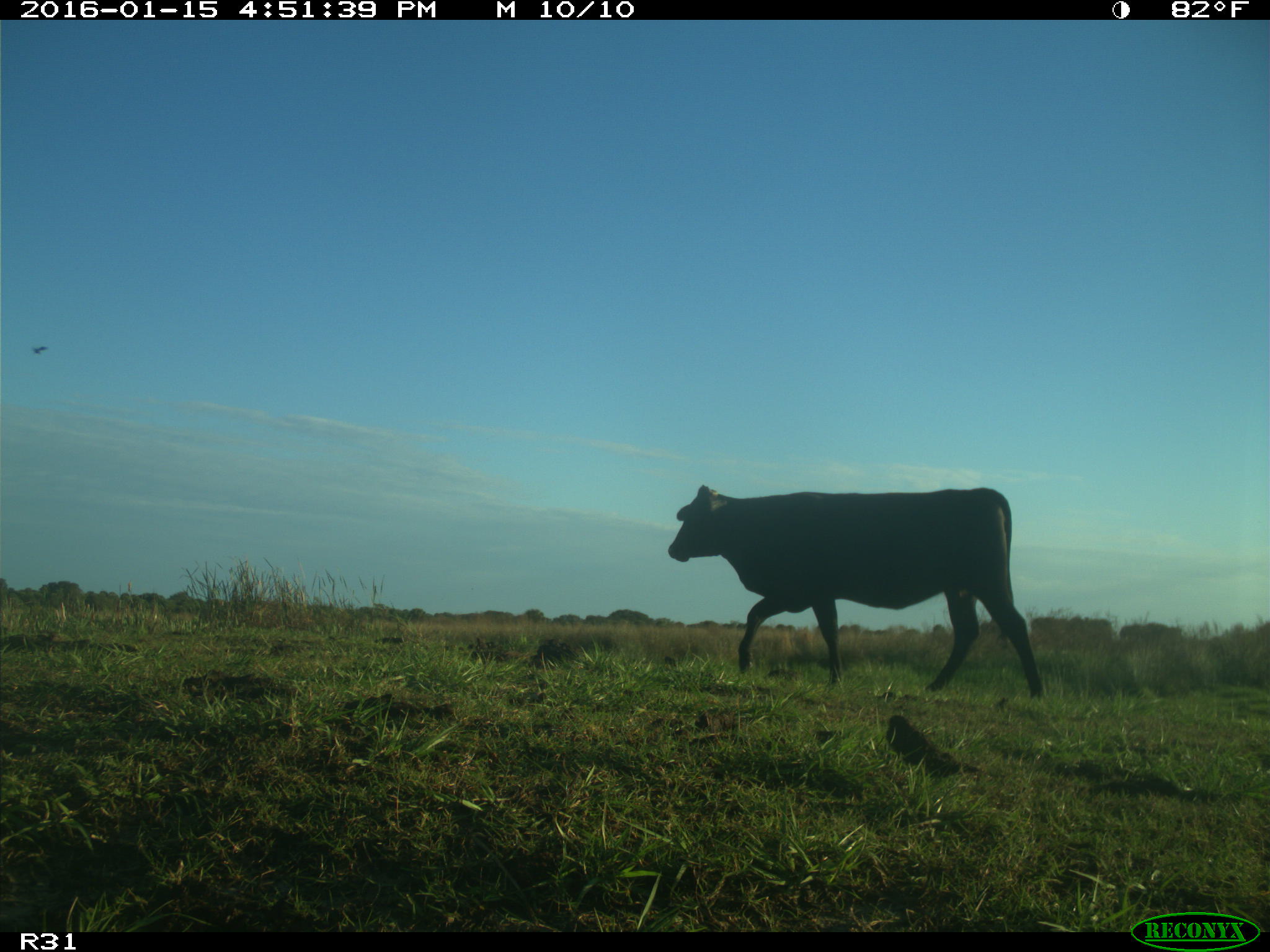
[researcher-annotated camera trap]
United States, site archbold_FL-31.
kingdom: Animalia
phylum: Chordata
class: Mammalia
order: Artiodactyla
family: Bovidae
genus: Bos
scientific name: Bos taurus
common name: domestic cow